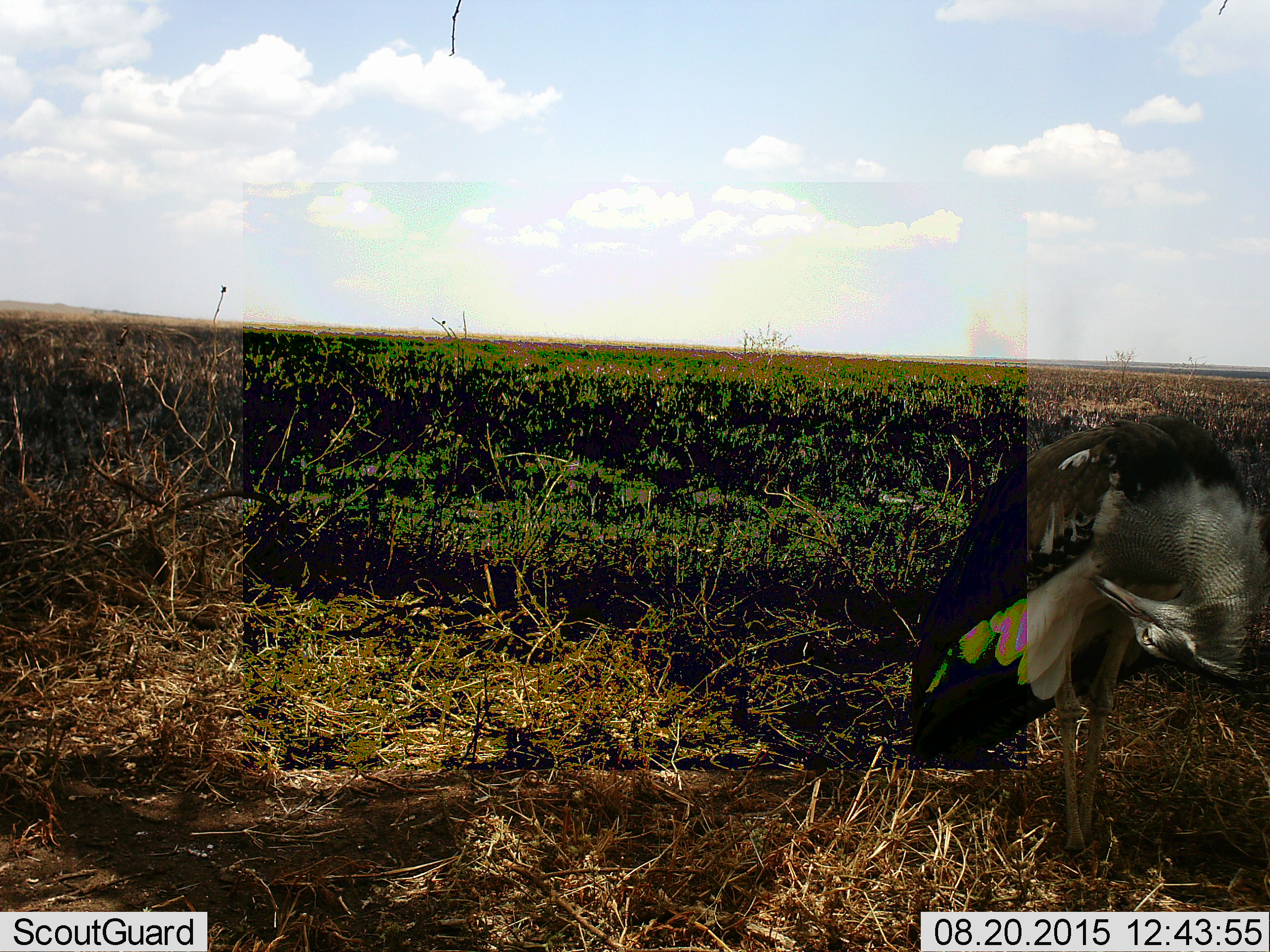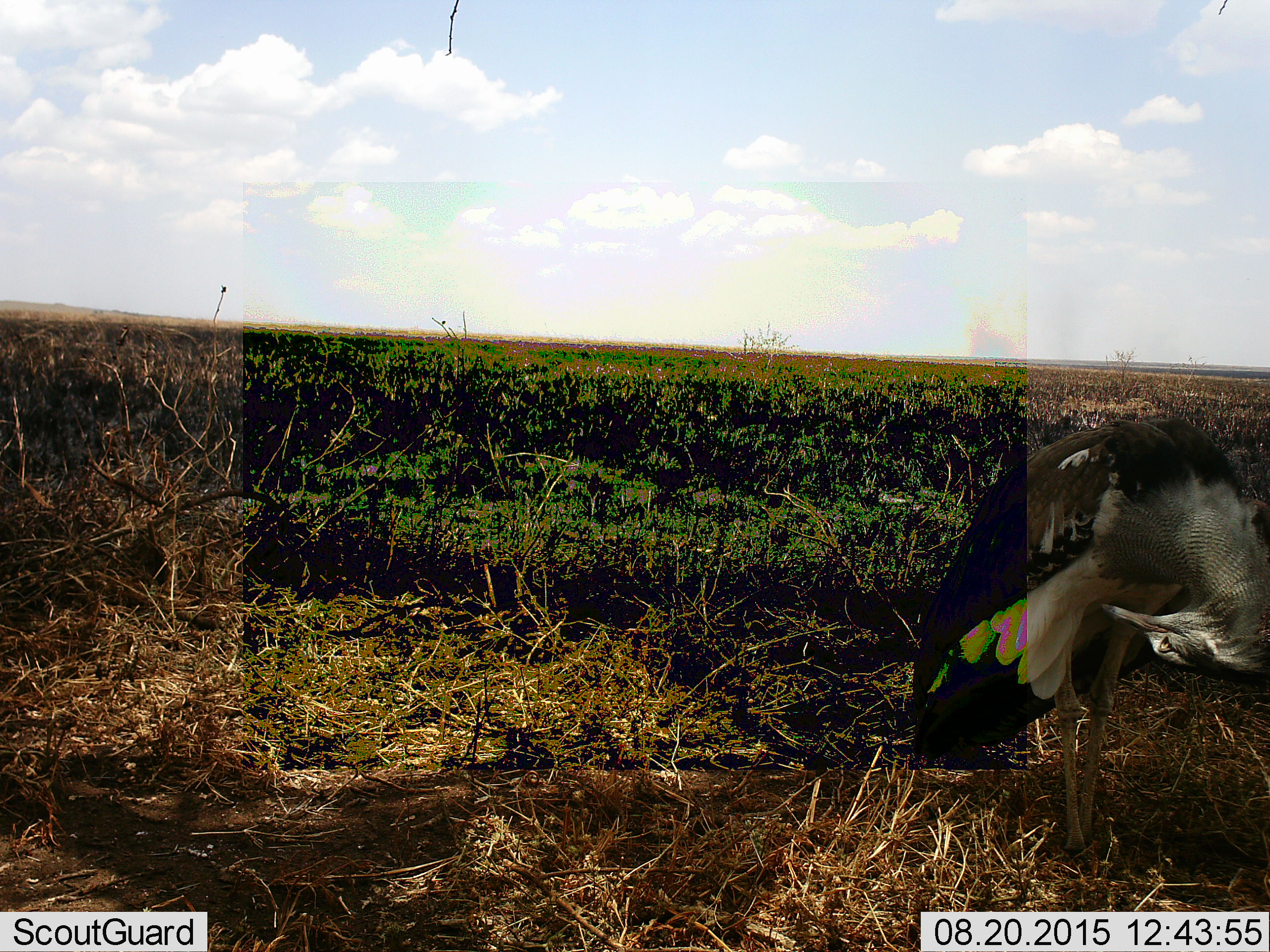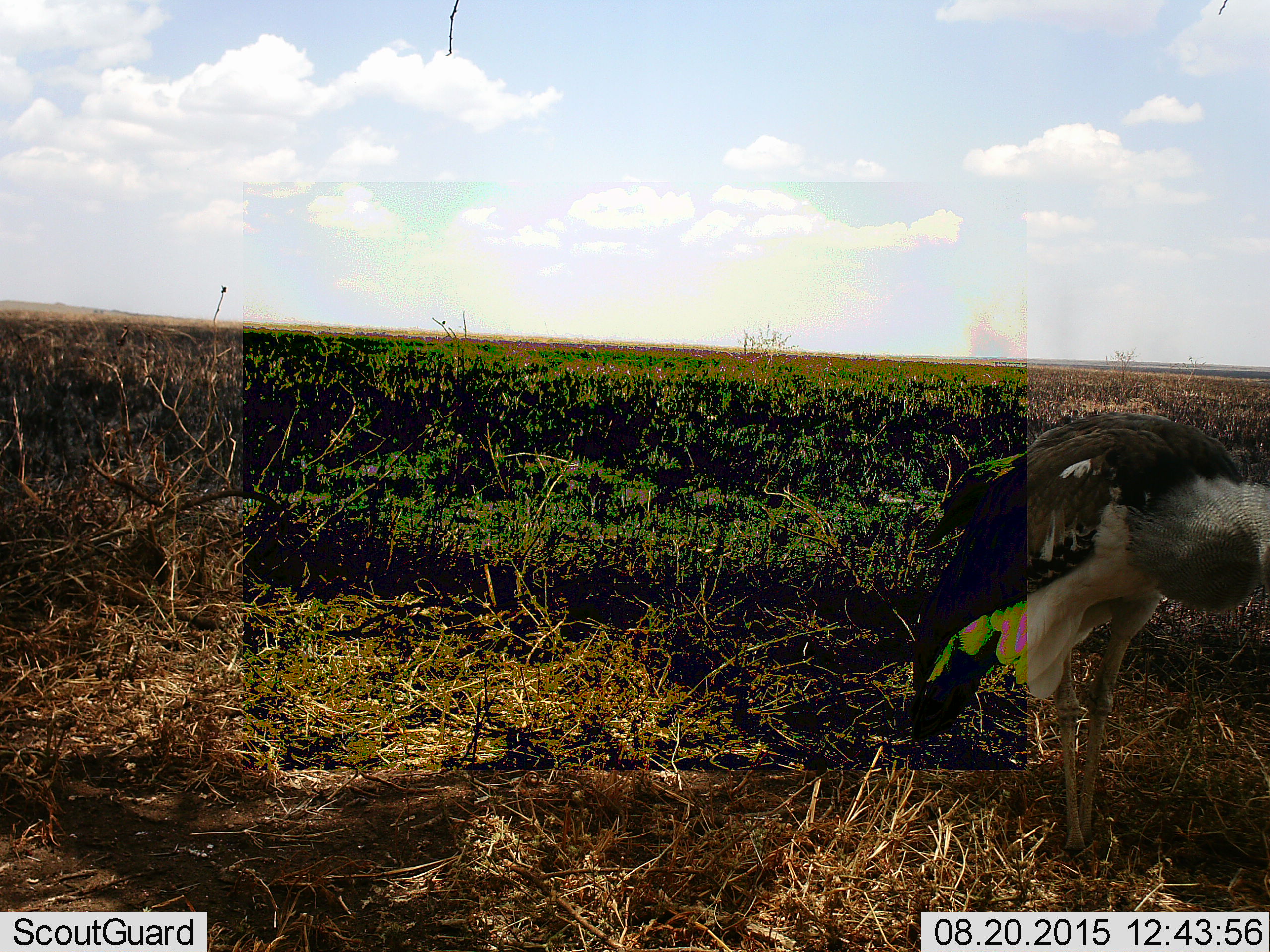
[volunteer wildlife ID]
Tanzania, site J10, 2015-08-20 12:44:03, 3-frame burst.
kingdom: Animalia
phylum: Chordata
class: Aves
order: Otidiformes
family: Otididae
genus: Ardeotis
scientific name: Ardeotis kori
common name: kori bustard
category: koribustard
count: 1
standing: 67%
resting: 17%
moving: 0%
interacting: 17%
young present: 0%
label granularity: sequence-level